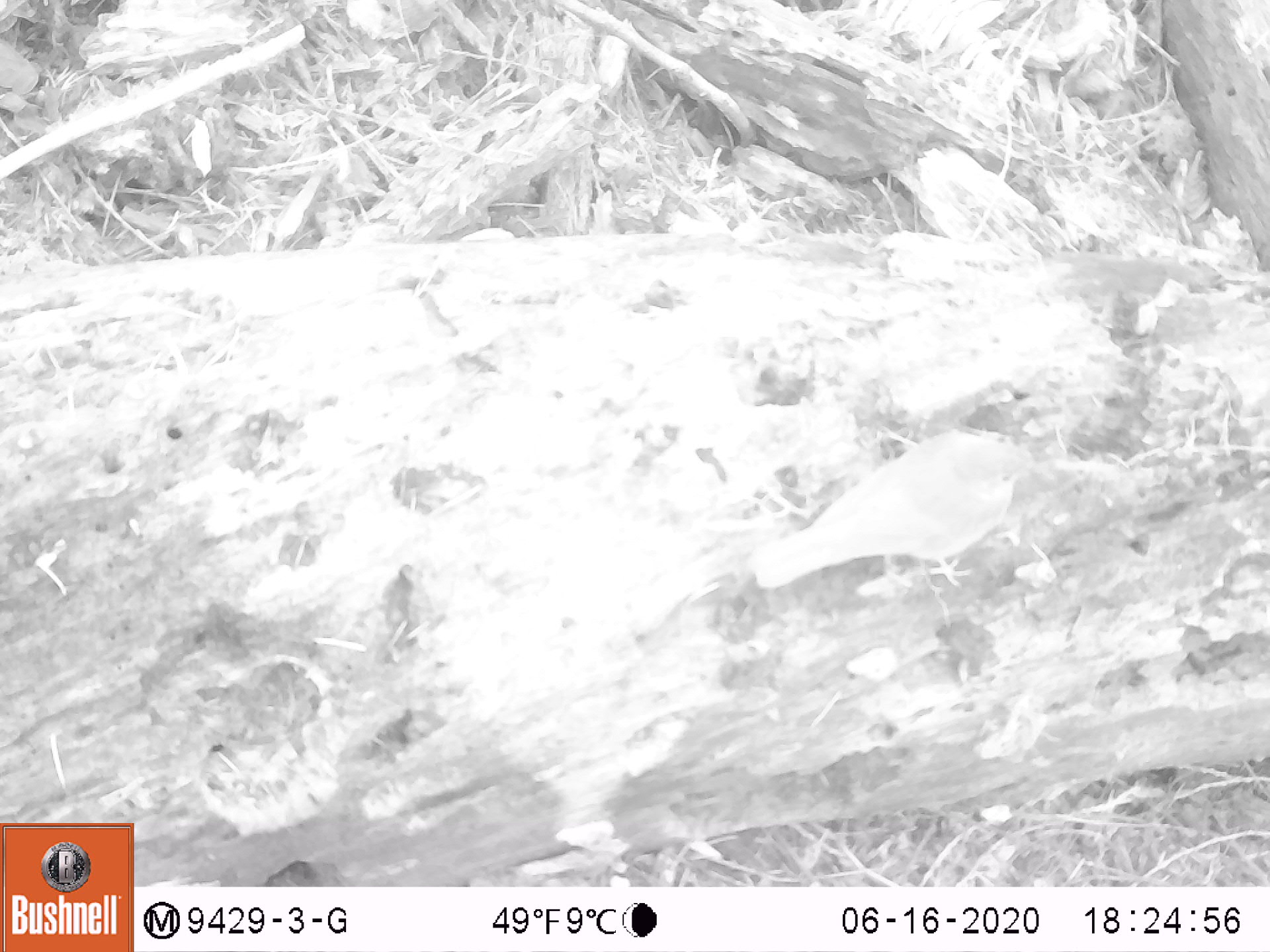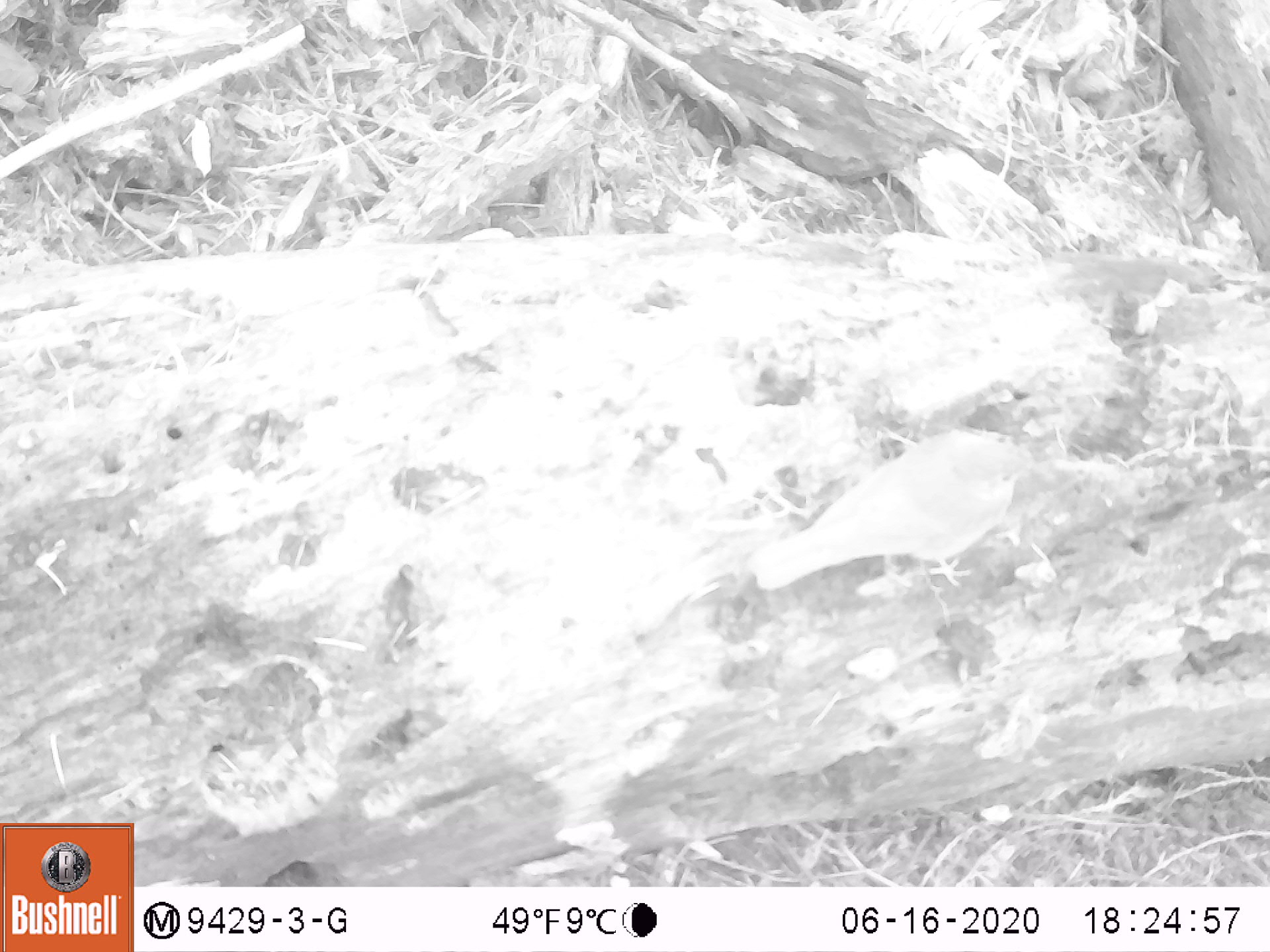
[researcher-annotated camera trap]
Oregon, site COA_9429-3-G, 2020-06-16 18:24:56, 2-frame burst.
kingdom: Animalia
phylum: Chordata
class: Aves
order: Passeriformes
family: Turdidae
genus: Catharus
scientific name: Catharus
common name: brown thrushes and nightingale-thrushes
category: catharus species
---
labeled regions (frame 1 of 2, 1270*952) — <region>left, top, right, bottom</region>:
catharus species: <region>743, 424, 1039, 592</region>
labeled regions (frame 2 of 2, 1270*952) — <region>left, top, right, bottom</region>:
catharus species: <region>745, 433, 1035, 596</region>